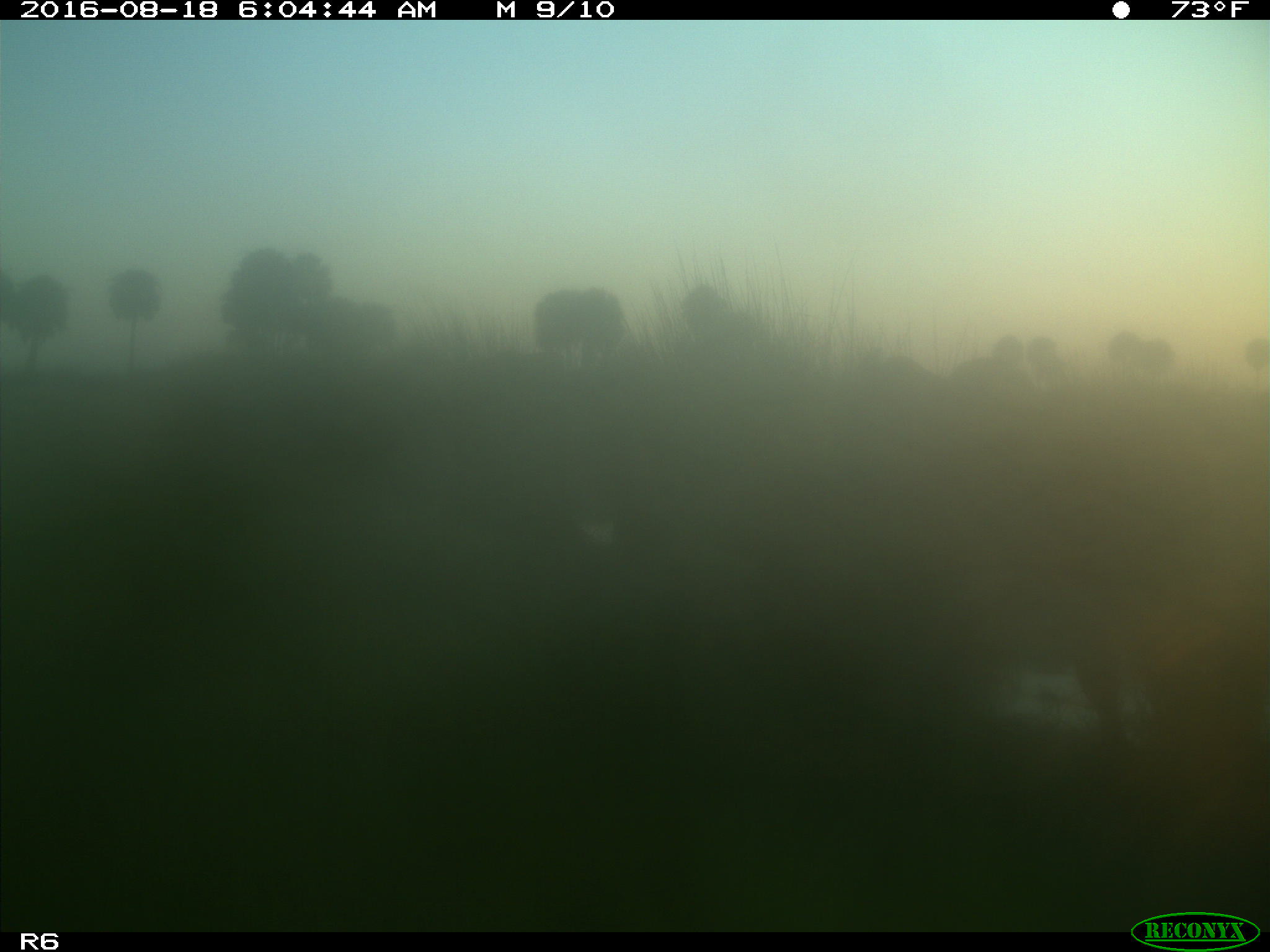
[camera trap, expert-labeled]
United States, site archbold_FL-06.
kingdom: Animalia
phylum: Chordata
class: Mammalia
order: Artiodactyla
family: Bovidae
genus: Bos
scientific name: Bos taurus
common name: domestic cow